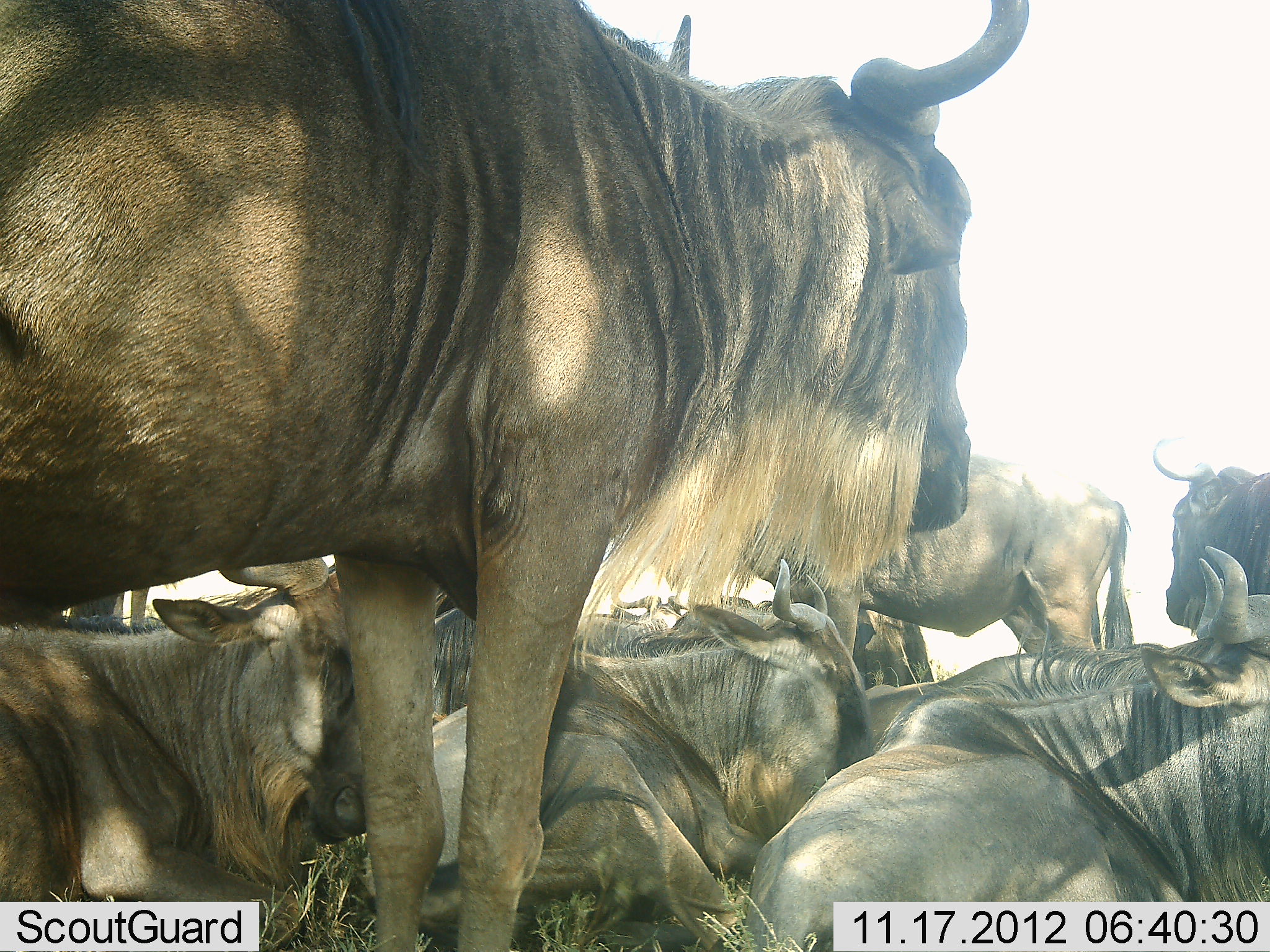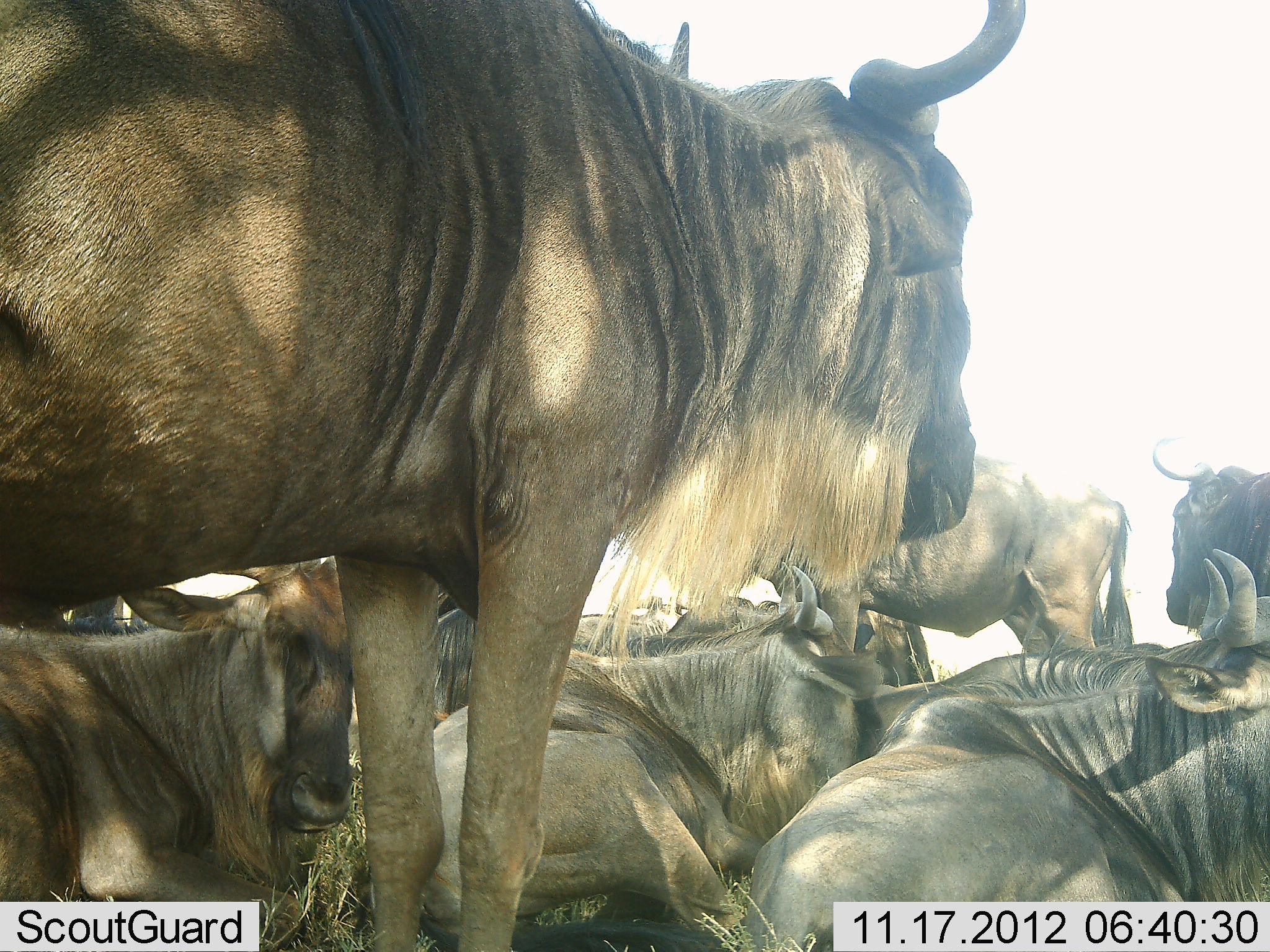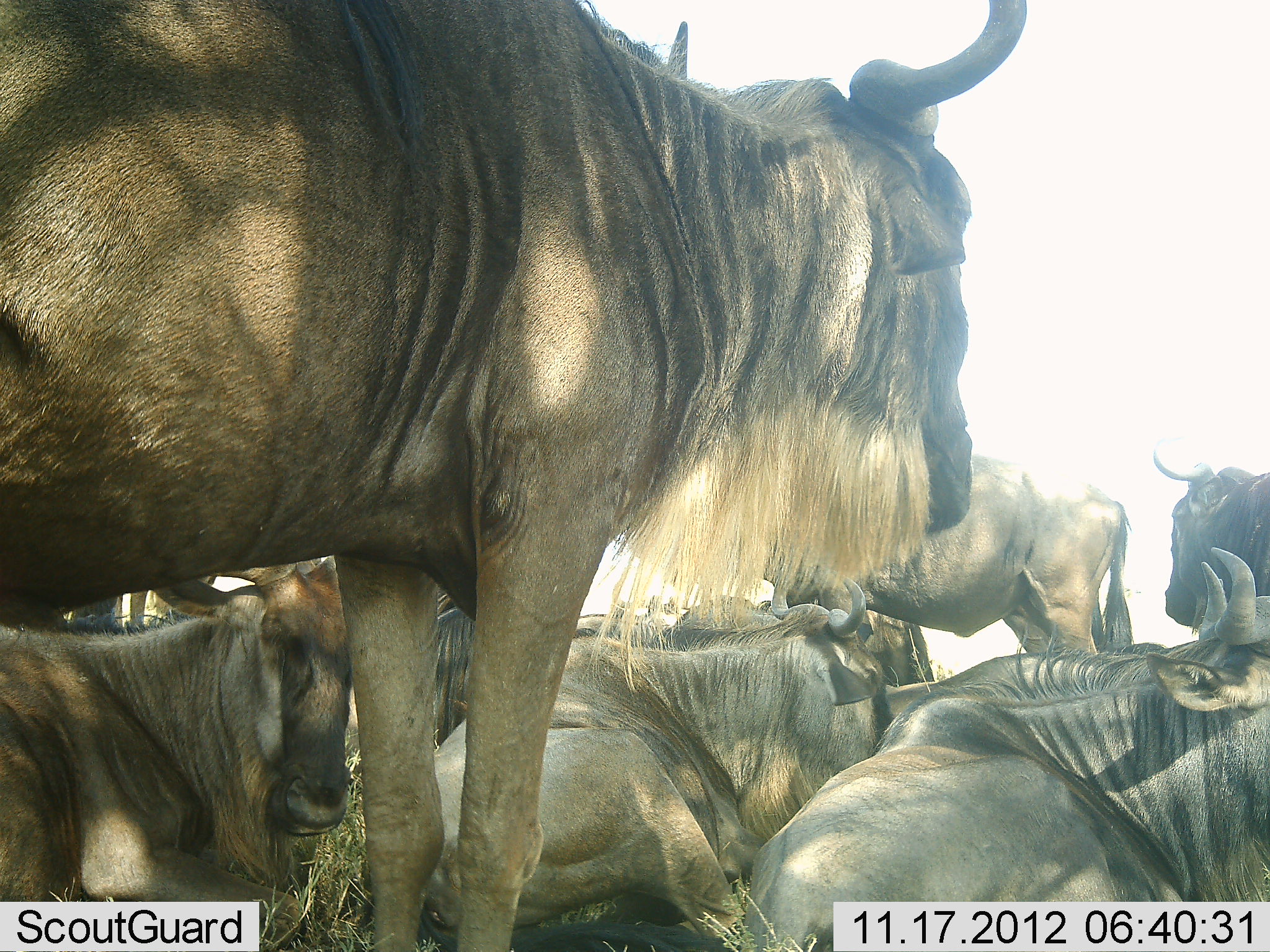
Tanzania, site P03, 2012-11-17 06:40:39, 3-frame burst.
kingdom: Animalia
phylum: Chordata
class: Mammalia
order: Artiodactyla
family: Bovidae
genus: Connochaetes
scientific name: Connochaetes taurinus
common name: blue wildebeest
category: wildebeest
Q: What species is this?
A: Wildebeest (blue wildebeest) (Connochaetes taurinus).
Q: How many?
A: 9.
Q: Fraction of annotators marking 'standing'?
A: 90%.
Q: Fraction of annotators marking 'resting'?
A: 100%.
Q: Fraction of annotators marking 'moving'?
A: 0%.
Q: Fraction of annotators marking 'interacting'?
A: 0%.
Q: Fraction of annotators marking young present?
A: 0%.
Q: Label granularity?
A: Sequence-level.